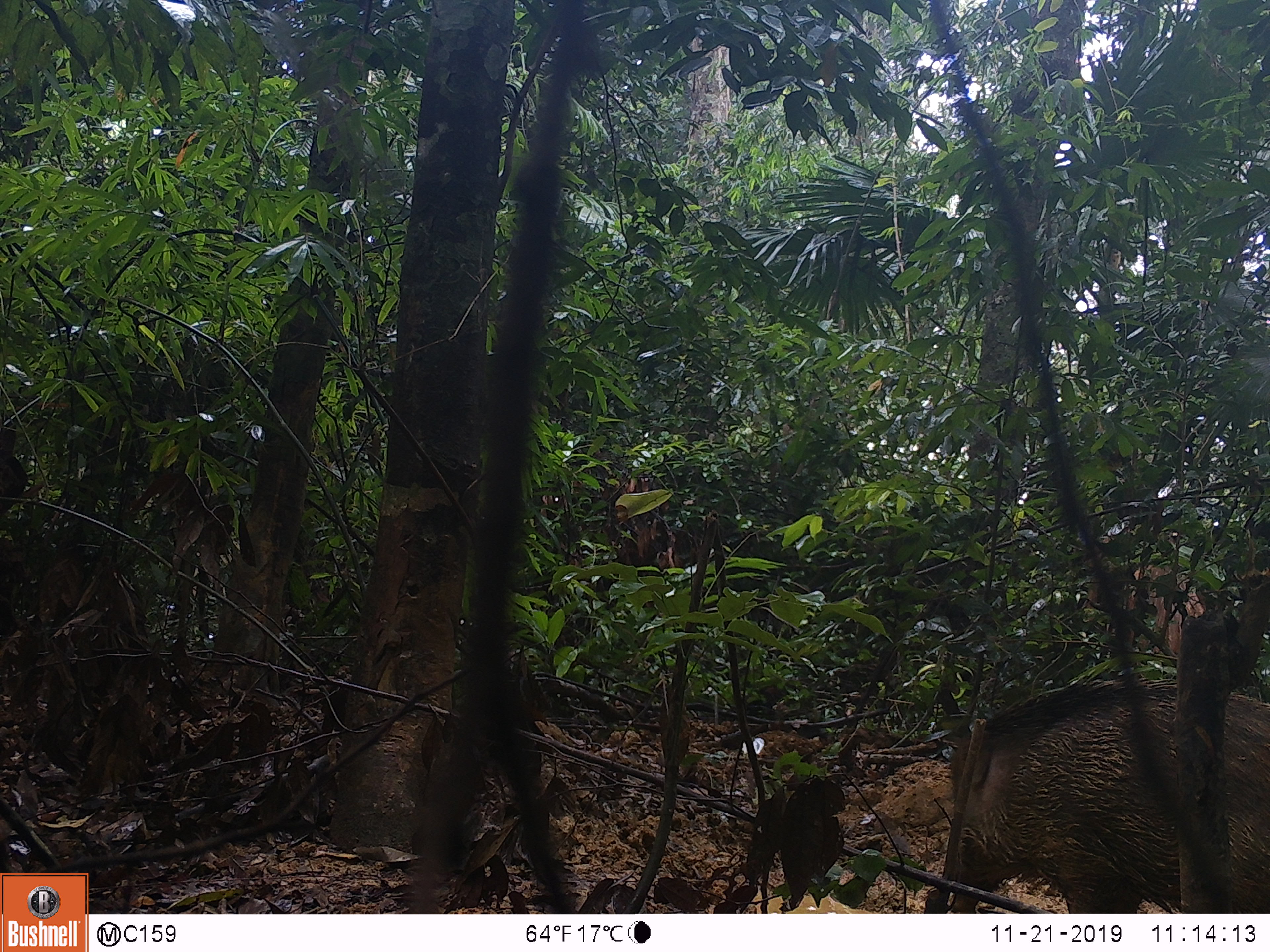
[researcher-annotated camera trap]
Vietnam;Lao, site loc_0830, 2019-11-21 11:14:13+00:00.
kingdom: Animalia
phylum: Chordata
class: Mammalia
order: Artiodactyla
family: Suidae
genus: Sus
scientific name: Sus scrofa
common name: eurasian wild pig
Eurasian wild pig (Sus scrofa). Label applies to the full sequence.